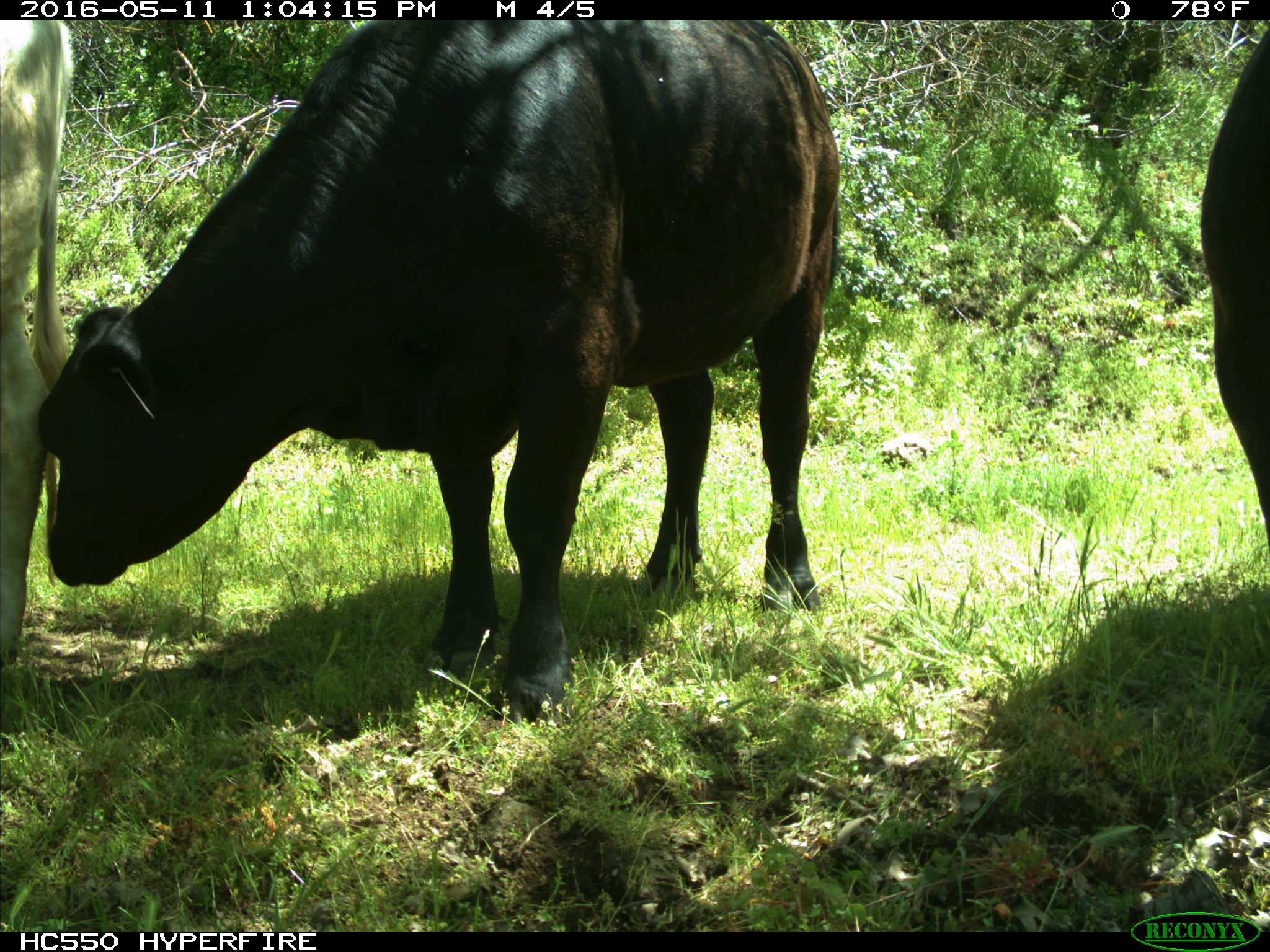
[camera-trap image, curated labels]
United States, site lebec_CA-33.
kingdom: Animalia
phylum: Chordata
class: Mammalia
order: Artiodactyla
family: Bovidae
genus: Bos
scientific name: Bos taurus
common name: domestic cow